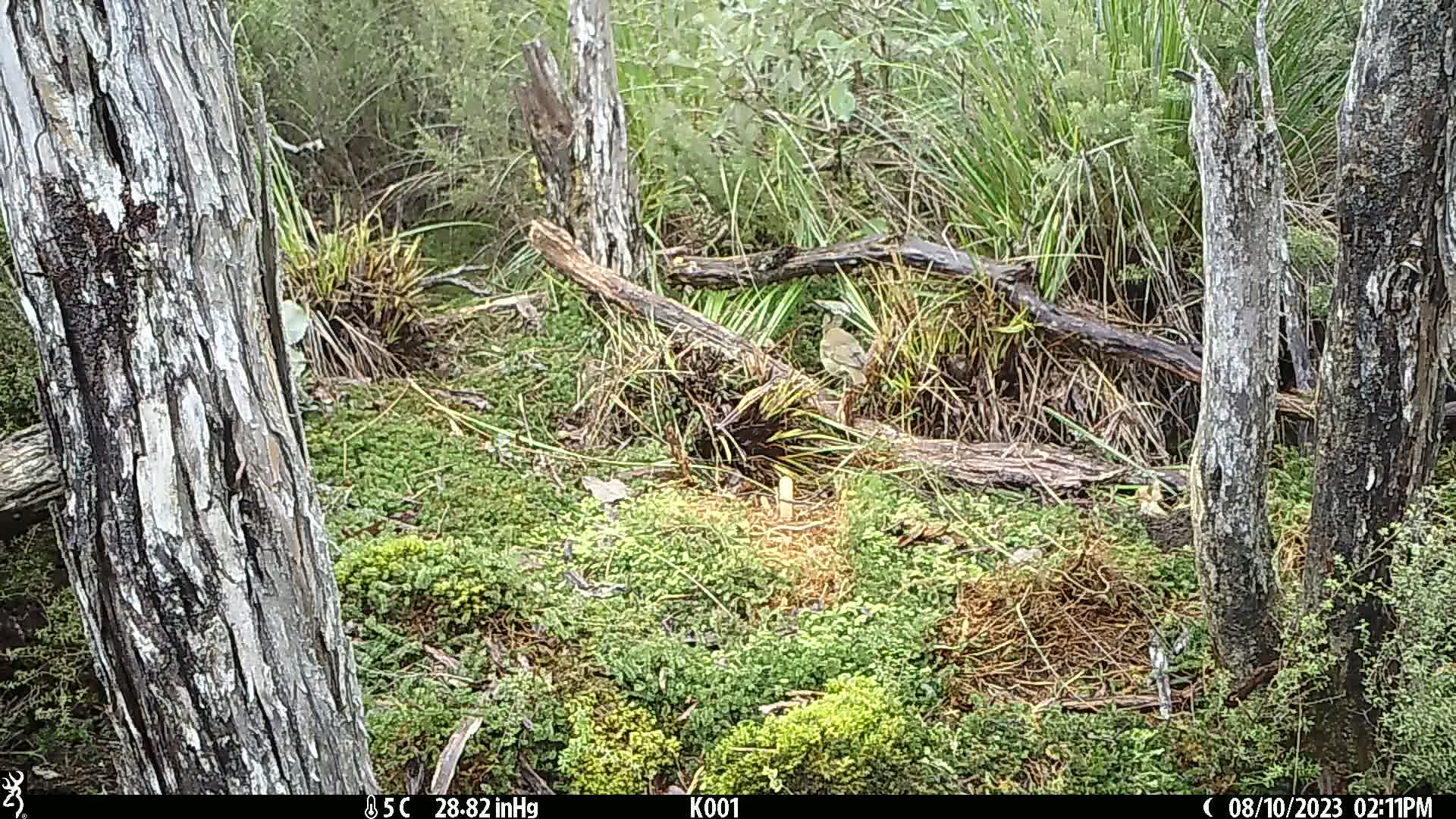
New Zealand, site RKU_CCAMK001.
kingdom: Animalia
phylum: Chordata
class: Aves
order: Passeriformes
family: Turdidae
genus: Turdus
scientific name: Turdus philomelos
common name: song thrush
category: thrush